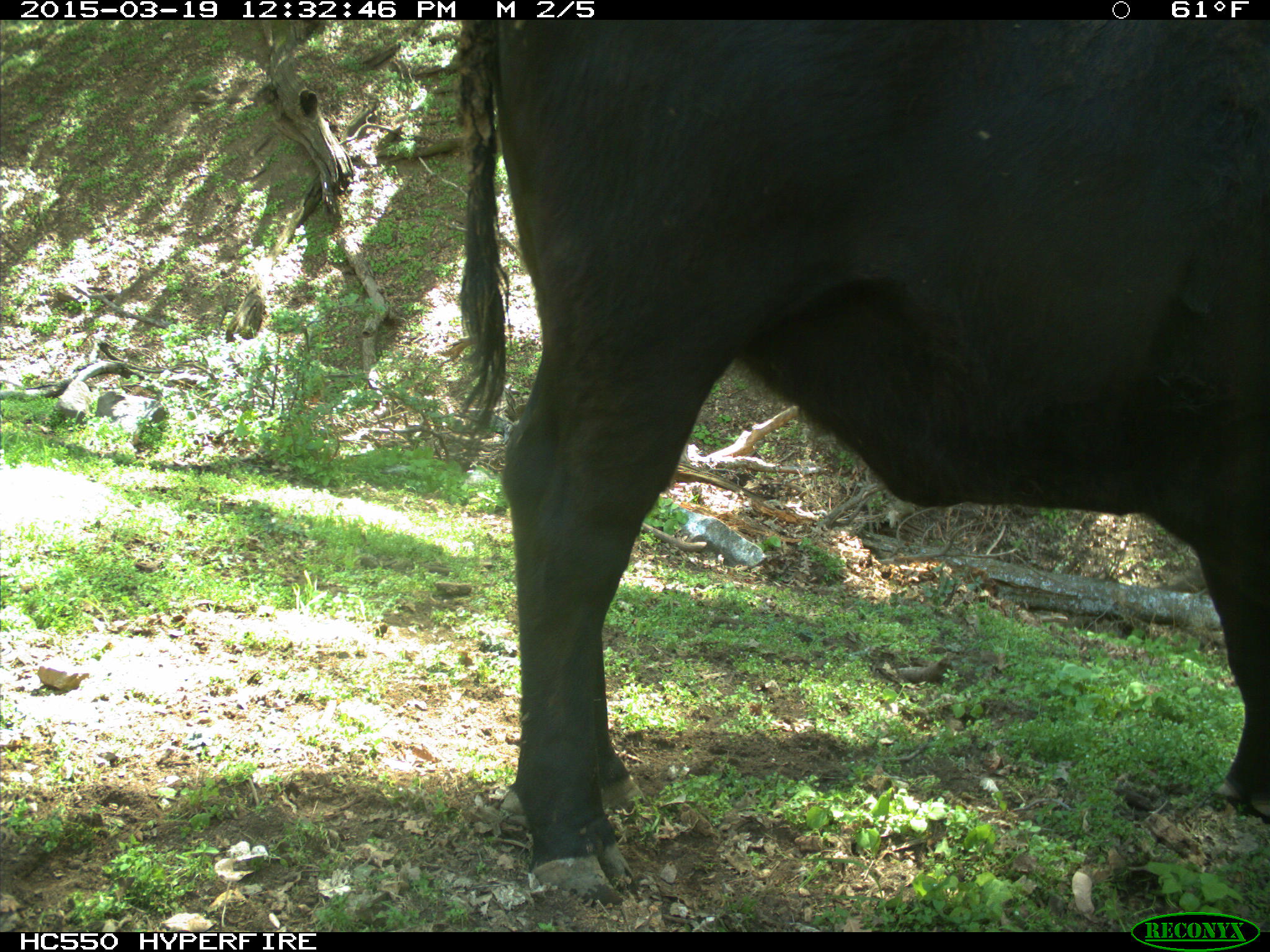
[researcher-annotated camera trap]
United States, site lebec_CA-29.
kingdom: Animalia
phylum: Chordata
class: Mammalia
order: Artiodactyla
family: Bovidae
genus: Bos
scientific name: Bos taurus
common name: domestic cow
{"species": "Bos taurus (domestic cow)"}